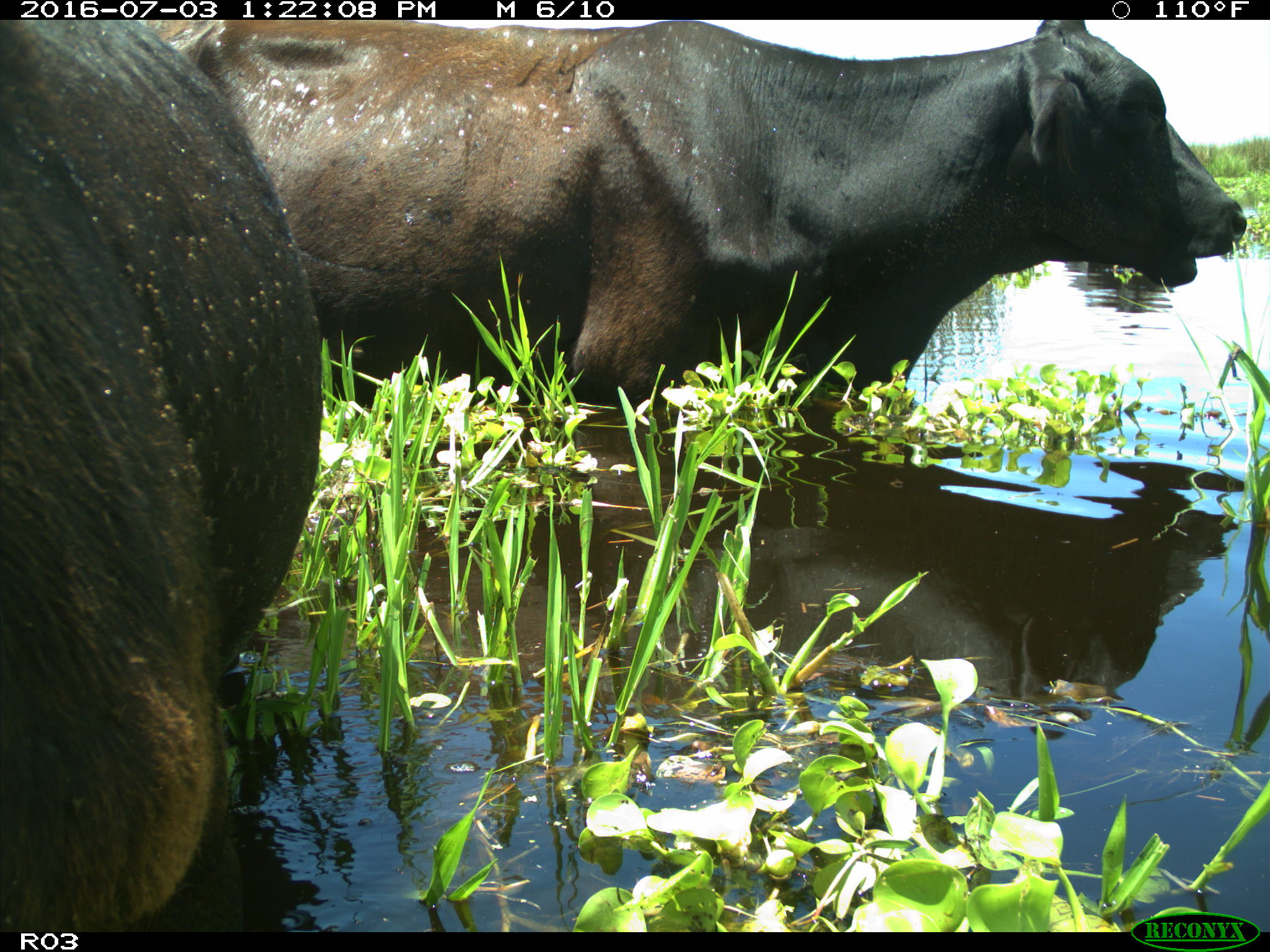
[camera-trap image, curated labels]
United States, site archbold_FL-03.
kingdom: Animalia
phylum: Chordata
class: Mammalia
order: Artiodactyla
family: Bovidae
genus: Bos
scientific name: Bos taurus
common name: domestic cow